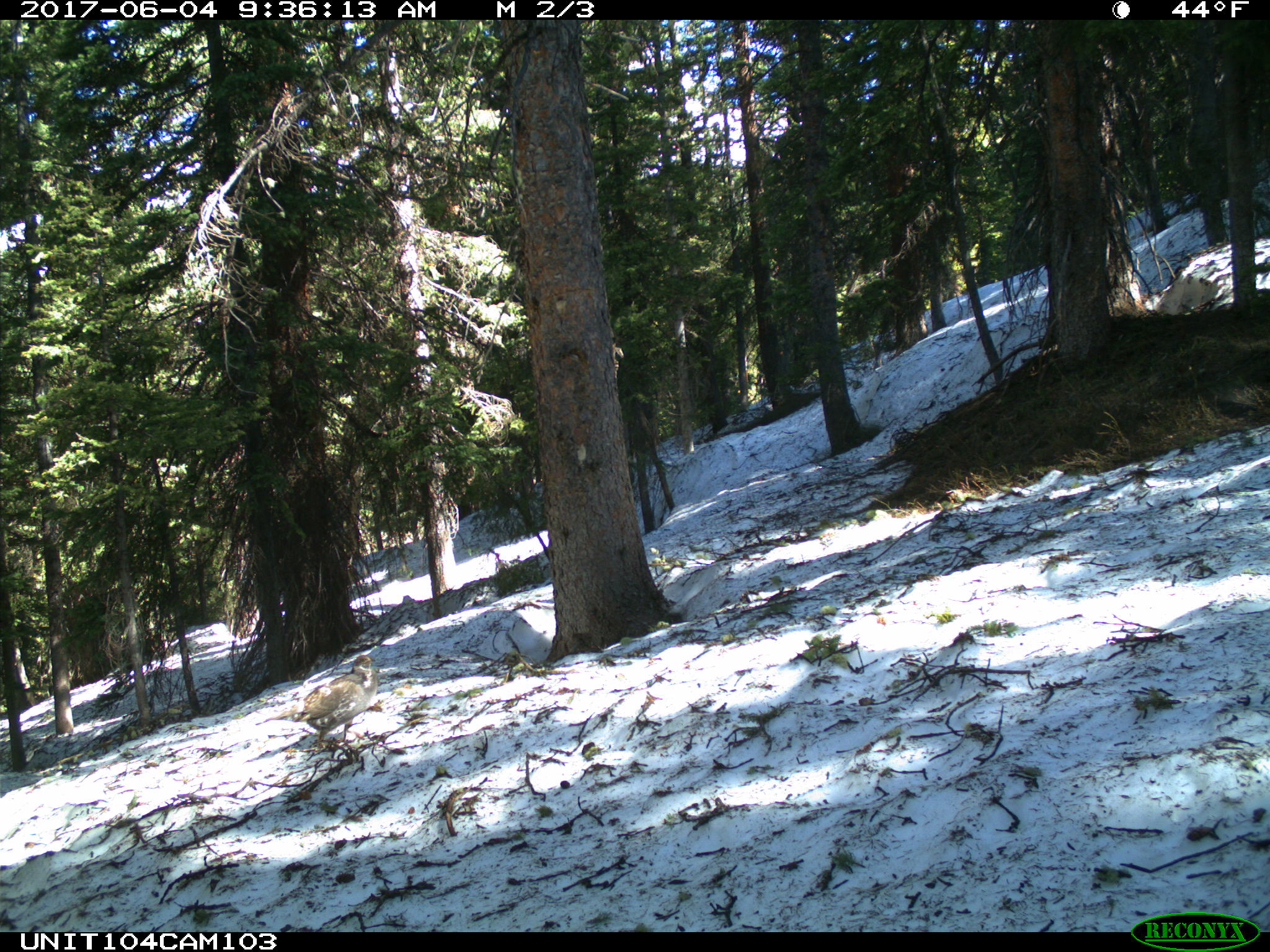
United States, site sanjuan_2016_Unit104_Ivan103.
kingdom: Animalia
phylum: Chordata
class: Aves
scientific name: Aves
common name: birds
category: unidentified bird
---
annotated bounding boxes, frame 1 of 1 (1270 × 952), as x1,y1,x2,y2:
animal: 253,655,380,764